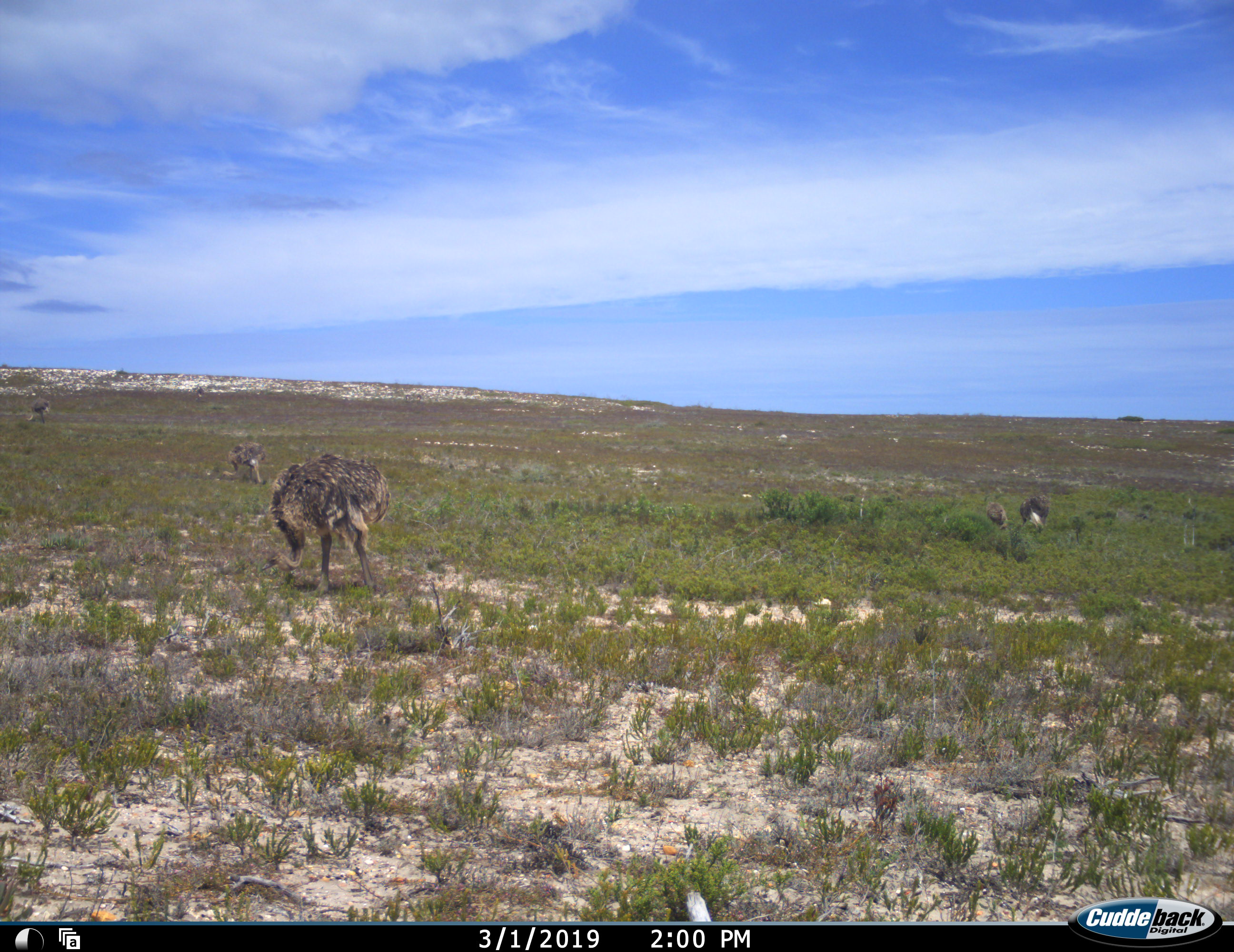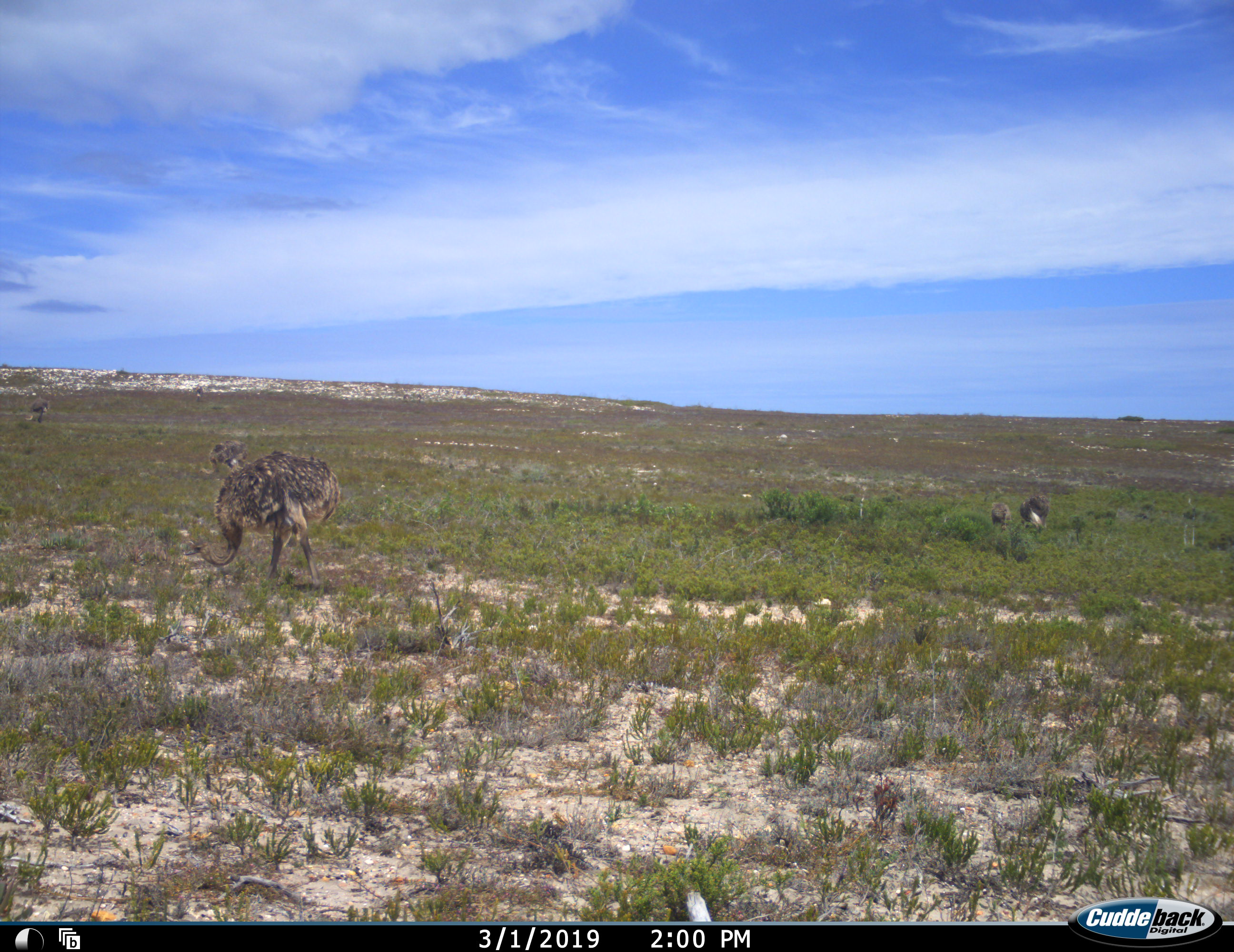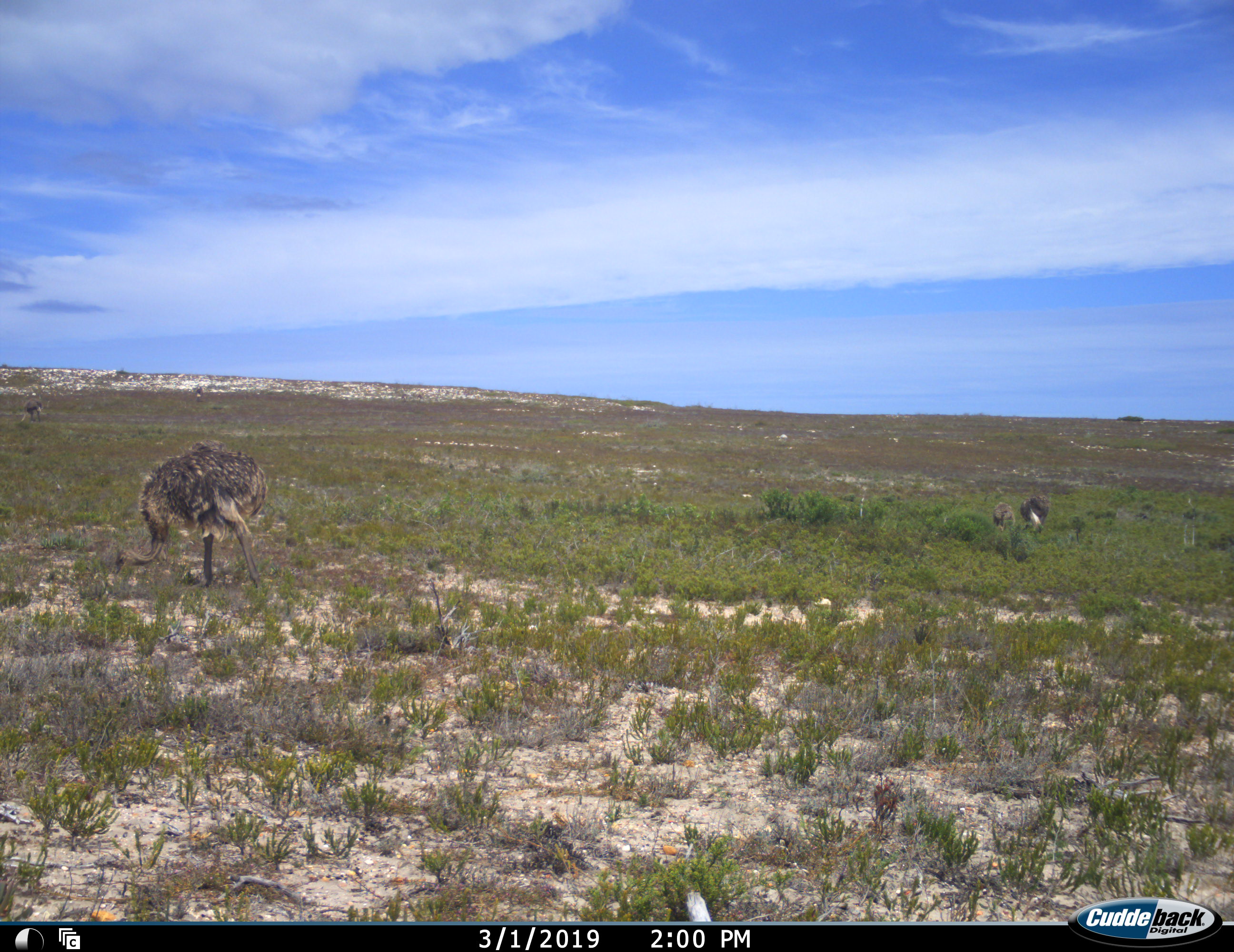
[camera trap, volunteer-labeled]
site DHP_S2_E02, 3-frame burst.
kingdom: Animalia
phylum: Chordata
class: Aves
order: Struthioniformes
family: Struthionidae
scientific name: Struthionidae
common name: ostrich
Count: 5.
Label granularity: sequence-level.